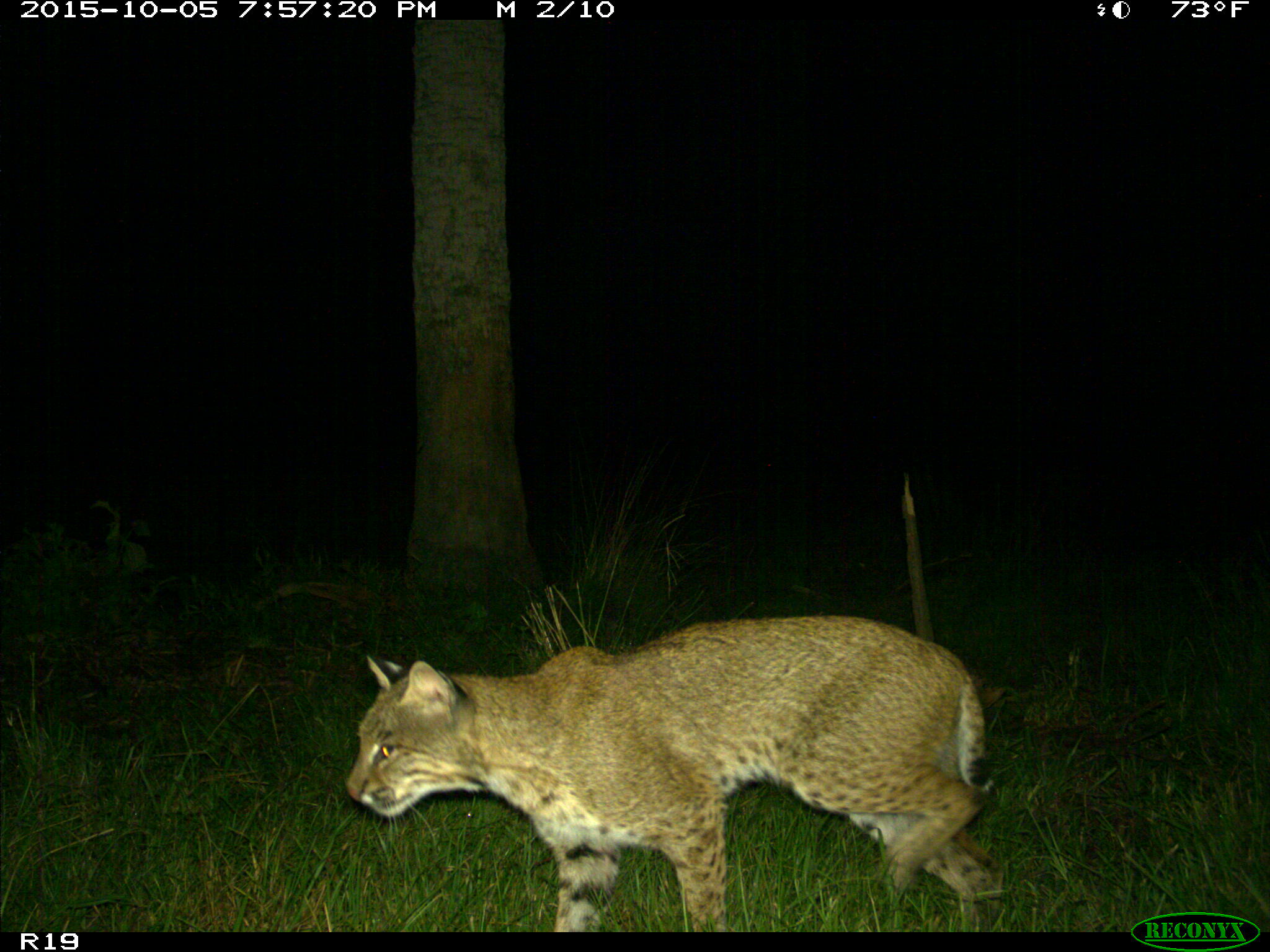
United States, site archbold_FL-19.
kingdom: Animalia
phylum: Chordata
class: Mammalia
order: Carnivora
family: Felidae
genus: Lynx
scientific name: Lynx rufus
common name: bobcat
Lynx rufus (bobcat).